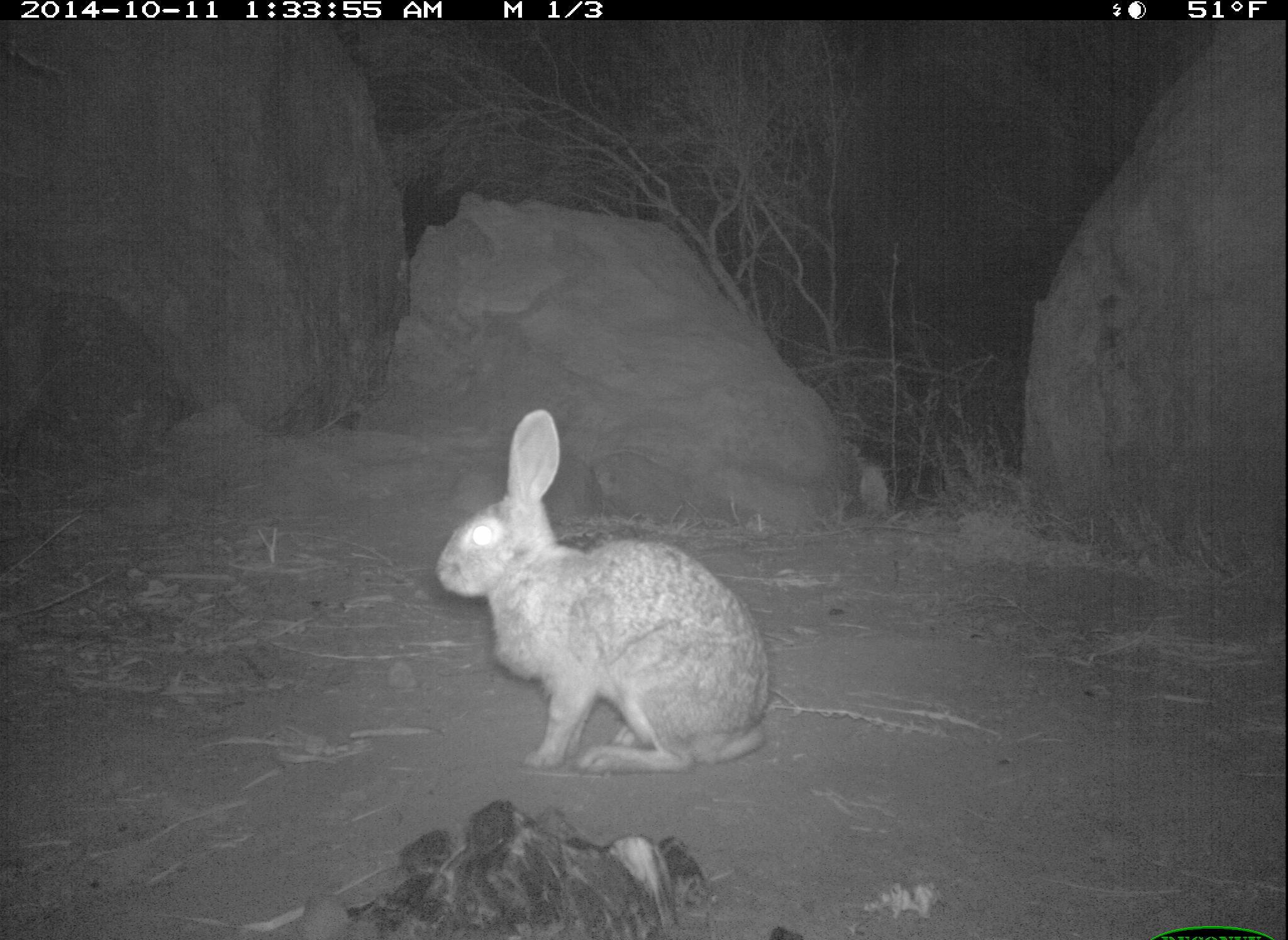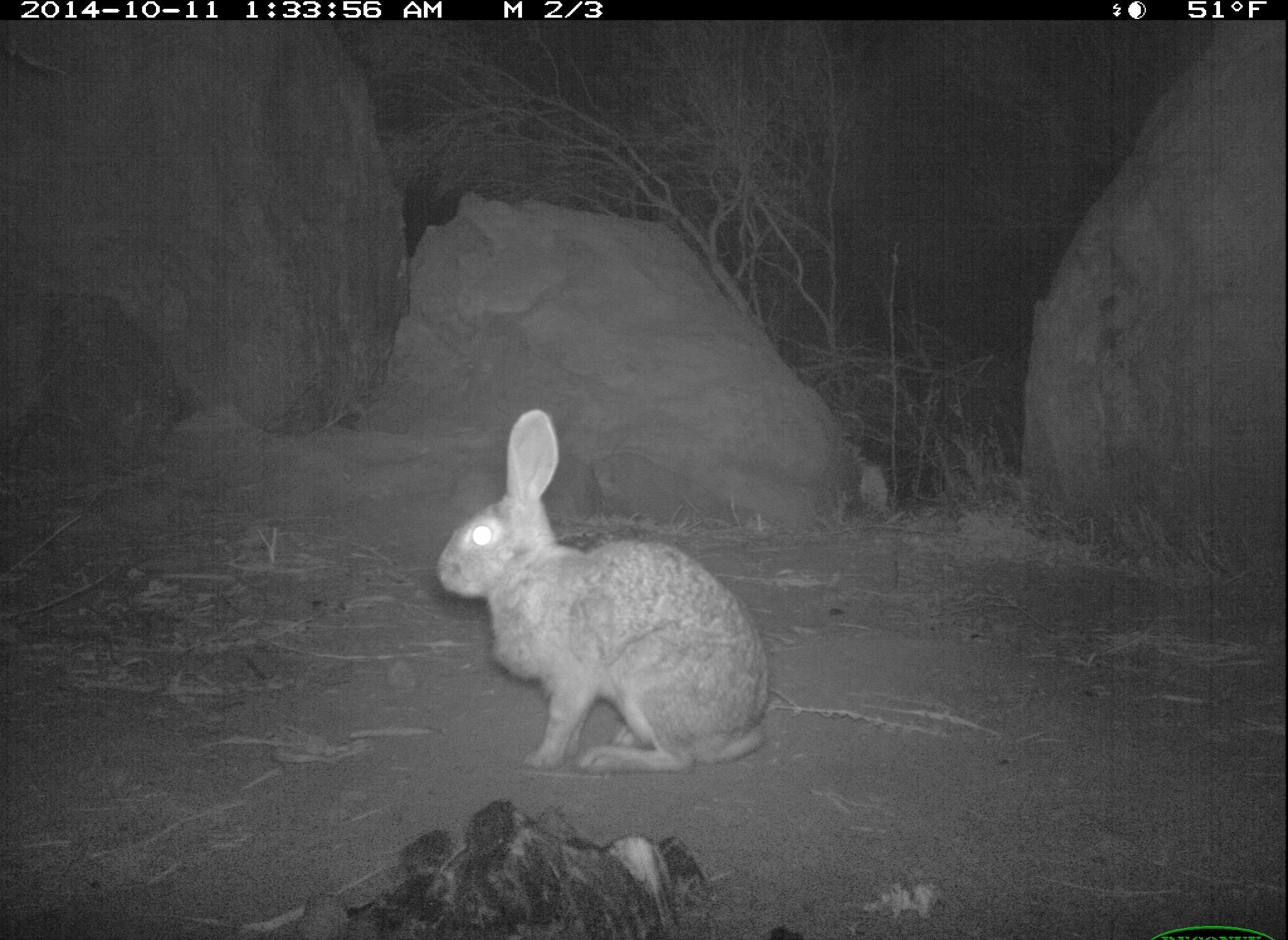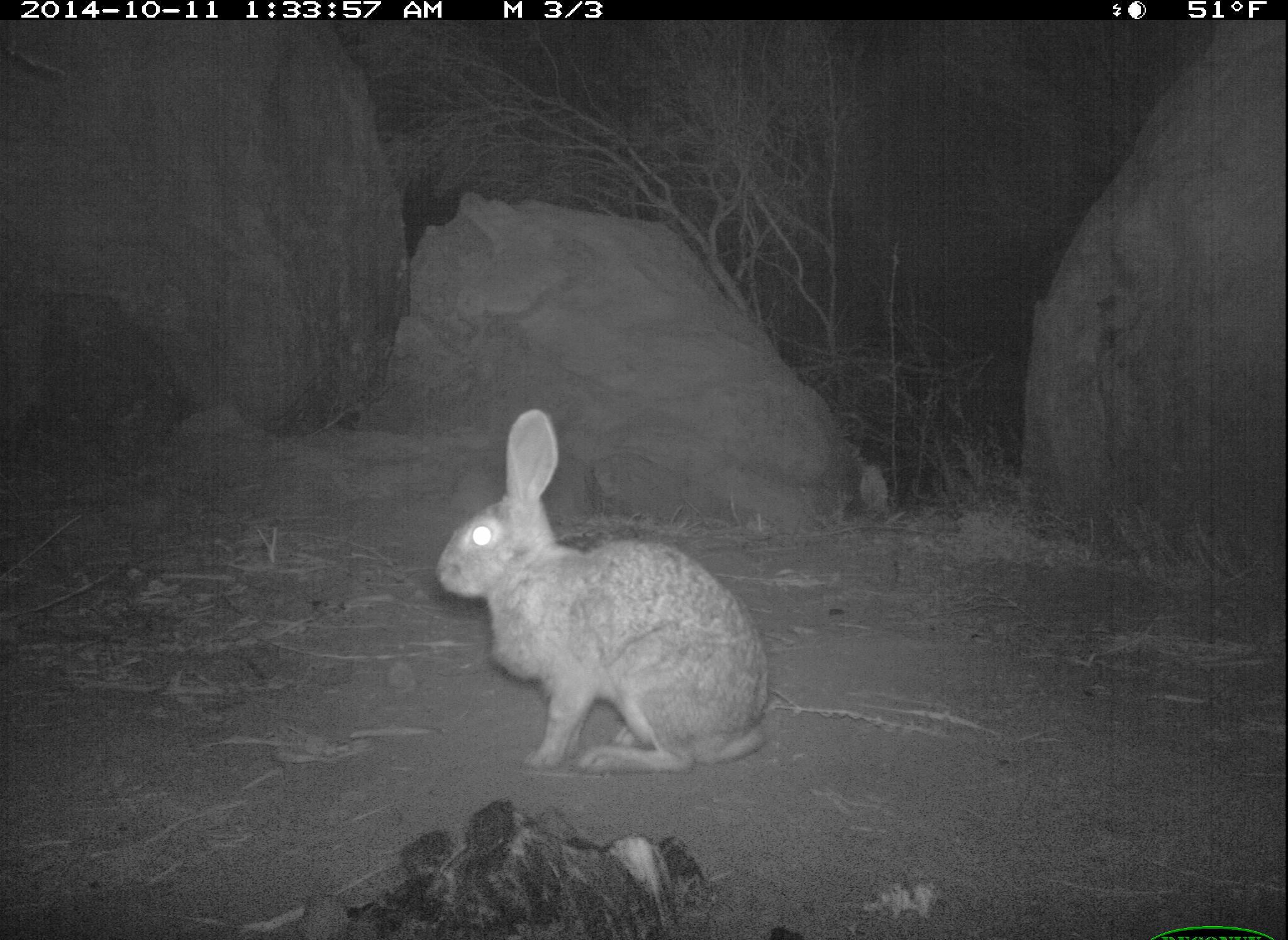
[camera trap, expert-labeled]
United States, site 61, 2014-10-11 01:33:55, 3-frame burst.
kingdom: Animalia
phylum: Chordata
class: Mammalia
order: Lagomorpha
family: Leporidae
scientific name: Leporidae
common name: rabbits and hares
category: rabbit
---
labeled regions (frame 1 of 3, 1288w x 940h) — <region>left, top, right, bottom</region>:
rabbit: <region>422, 412, 771, 772</region>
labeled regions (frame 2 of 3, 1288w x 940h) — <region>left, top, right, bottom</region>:
rabbit: <region>433, 406, 781, 783</region>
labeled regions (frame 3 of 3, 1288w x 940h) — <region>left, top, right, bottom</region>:
rabbit: <region>427, 404, 789, 789</region>